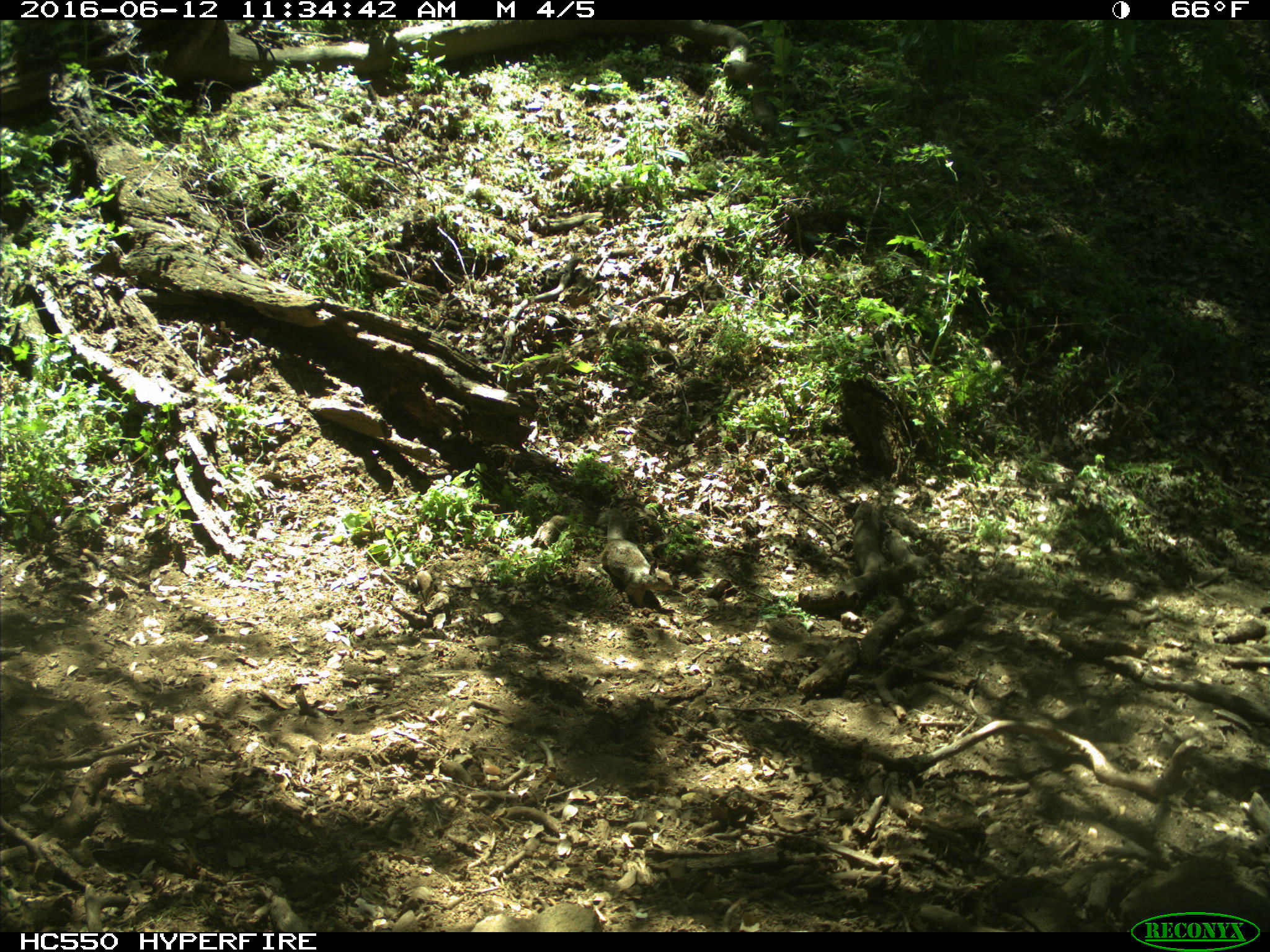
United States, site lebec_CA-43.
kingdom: Animalia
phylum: Chordata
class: Mammalia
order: Rodentia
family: Sciuridae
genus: Otospermophilus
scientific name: Otospermophilus beecheyi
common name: california ground squirrel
Otospermophilus beecheyi (california ground squirrel).